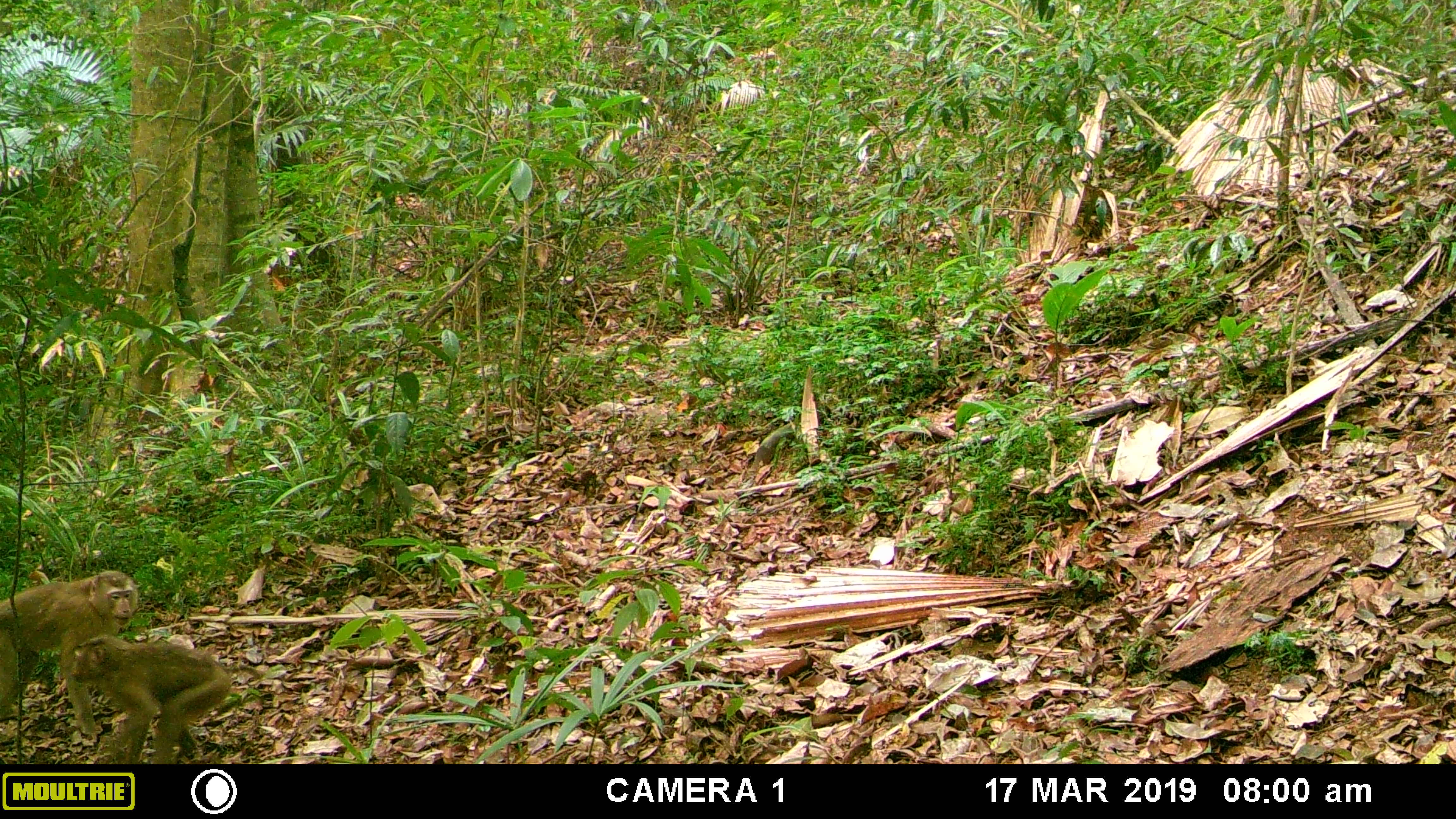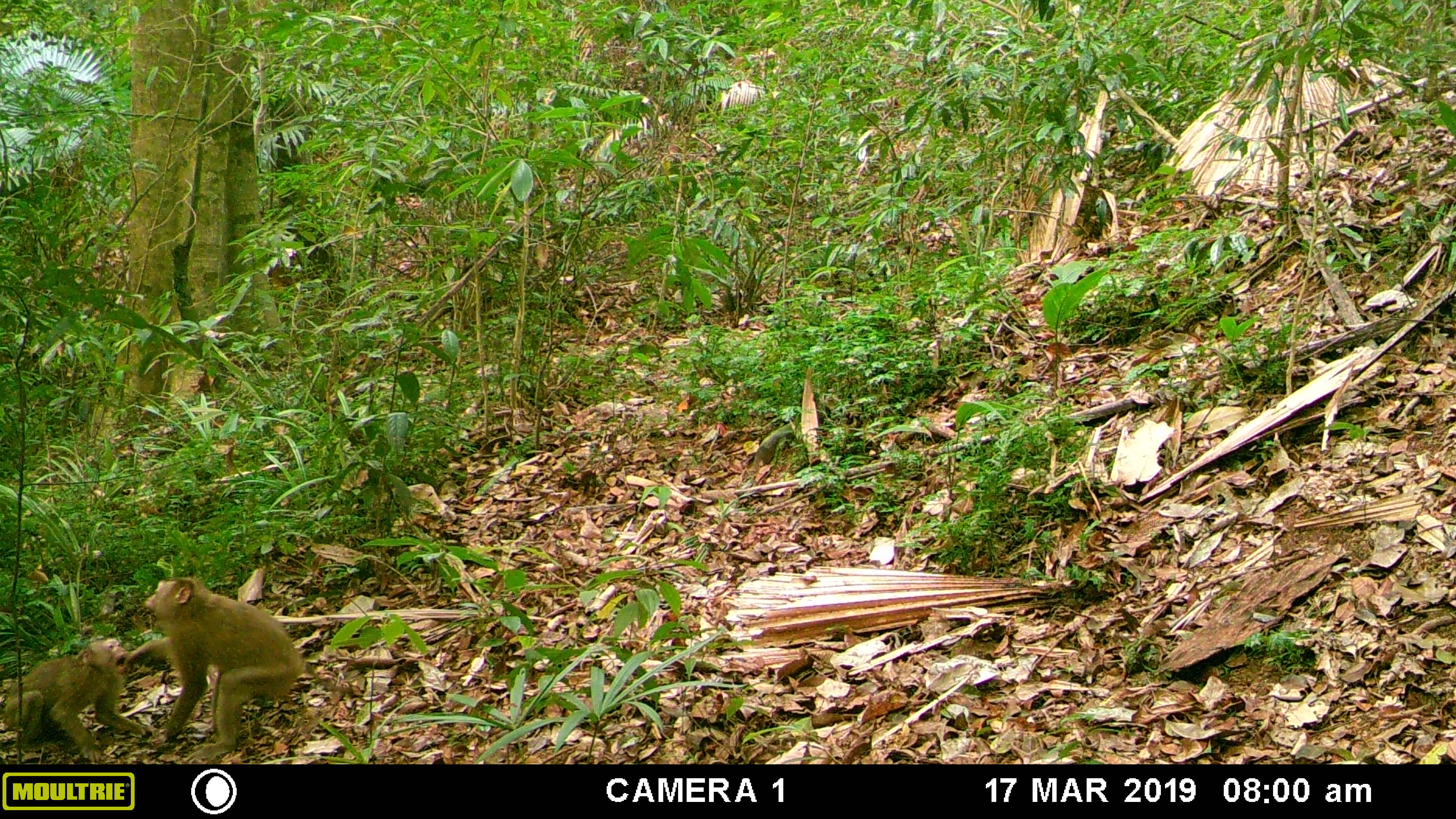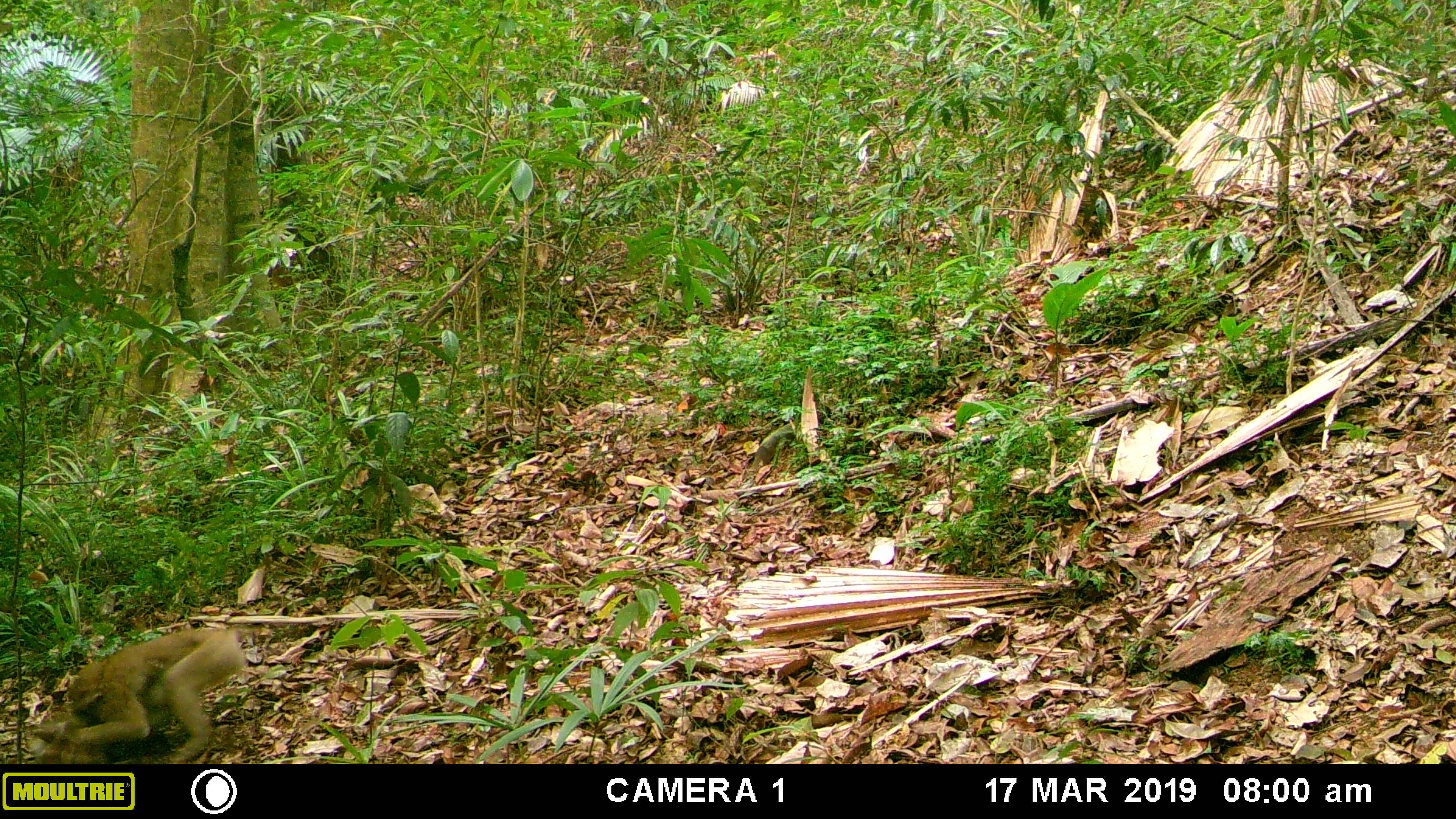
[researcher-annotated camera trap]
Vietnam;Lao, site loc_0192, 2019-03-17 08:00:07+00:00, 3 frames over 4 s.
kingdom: Animalia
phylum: Chordata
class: Mammalia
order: Primates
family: Cercopithecidae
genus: Macaca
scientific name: Macaca nemestrina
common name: pig-tailed macaque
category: pig tailed macaque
Pig tailed macaque (pig-tailed macaque) (Macaca nemestrina). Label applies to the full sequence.